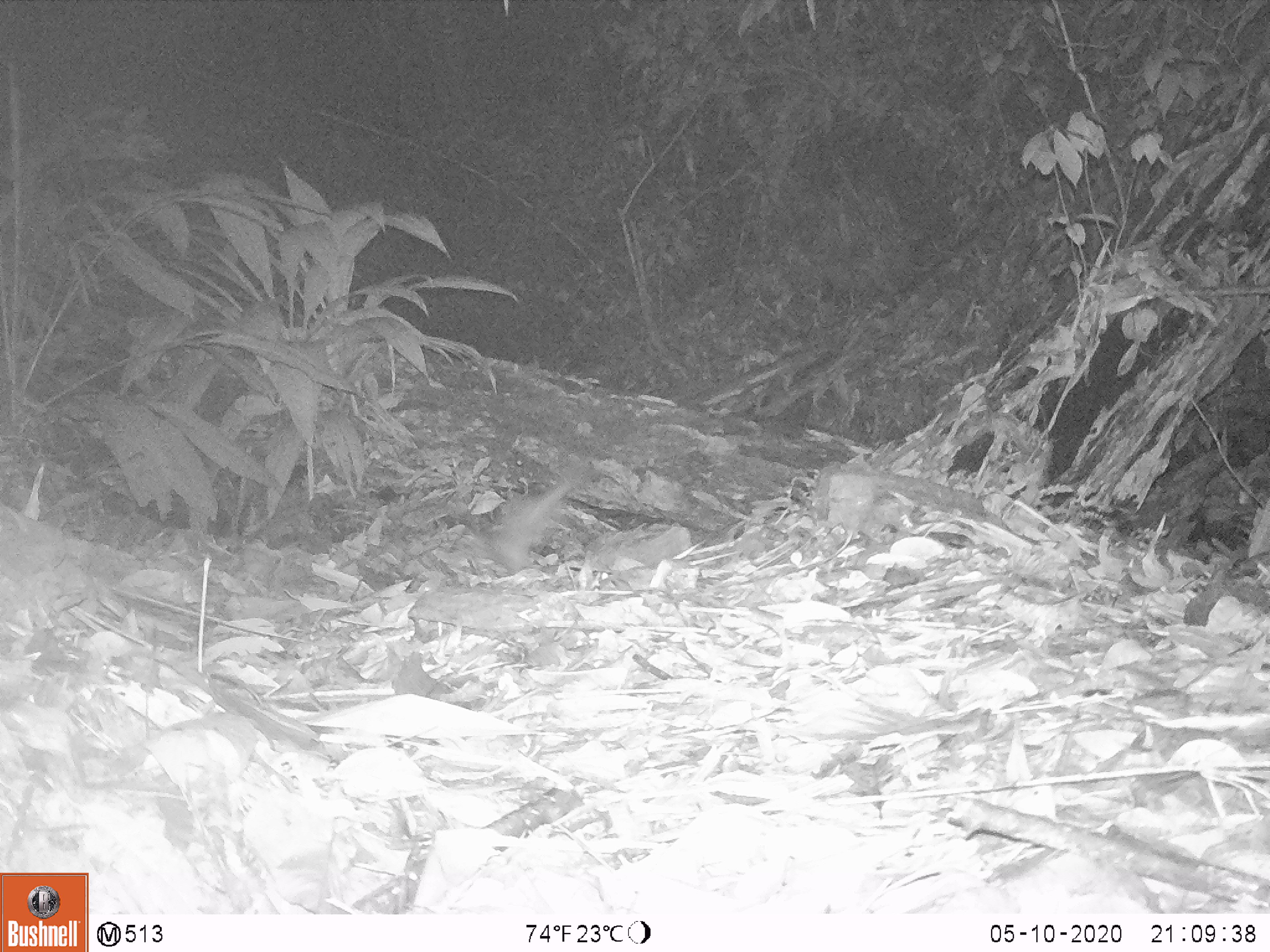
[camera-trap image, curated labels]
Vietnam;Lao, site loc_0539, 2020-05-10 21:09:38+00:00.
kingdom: Animalia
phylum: Chordata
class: Mammalia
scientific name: Mammalia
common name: mammal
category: unidentified small mammal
Unidentified small mammal (mammal) (Mammalia). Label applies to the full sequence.